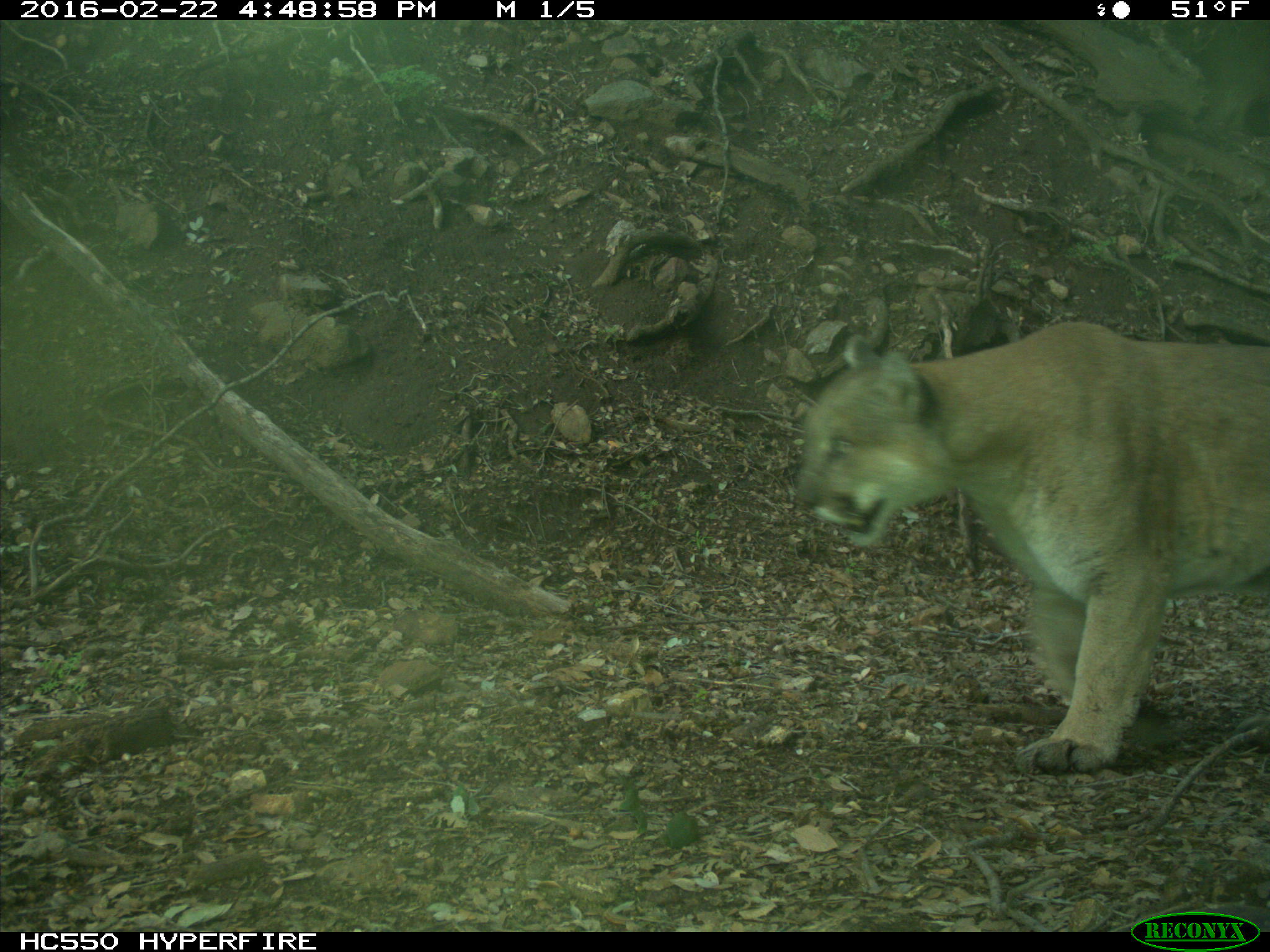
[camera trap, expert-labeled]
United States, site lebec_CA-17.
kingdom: Animalia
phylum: Chordata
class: Mammalia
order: Carnivora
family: Felidae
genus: Puma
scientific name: Puma concolor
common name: mountain lion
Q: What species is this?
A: Puma concolor (mountain lion).